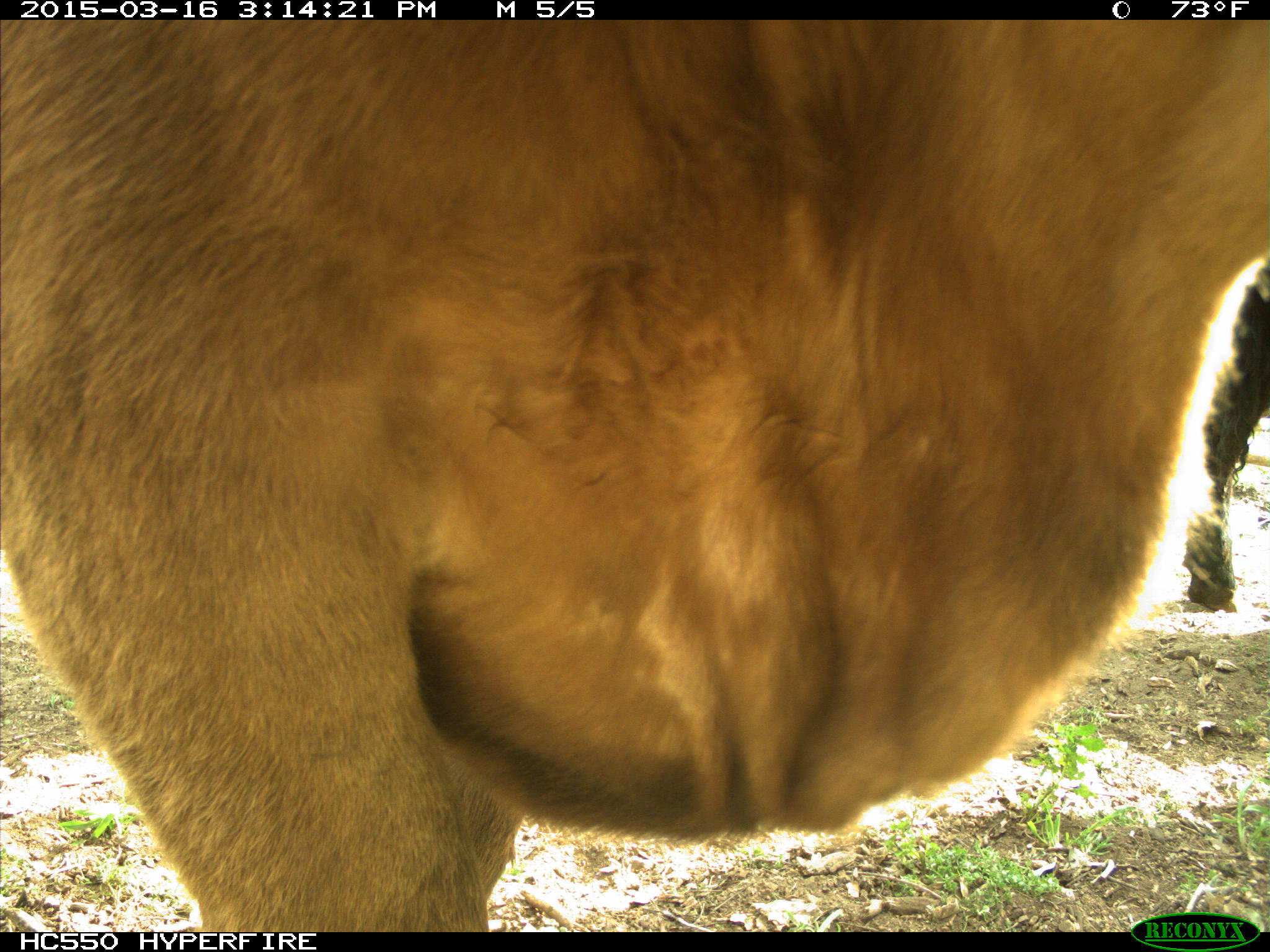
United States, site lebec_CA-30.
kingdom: Animalia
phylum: Chordata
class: Mammalia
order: Artiodactyla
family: Bovidae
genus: Bos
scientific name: Bos taurus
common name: domestic cow